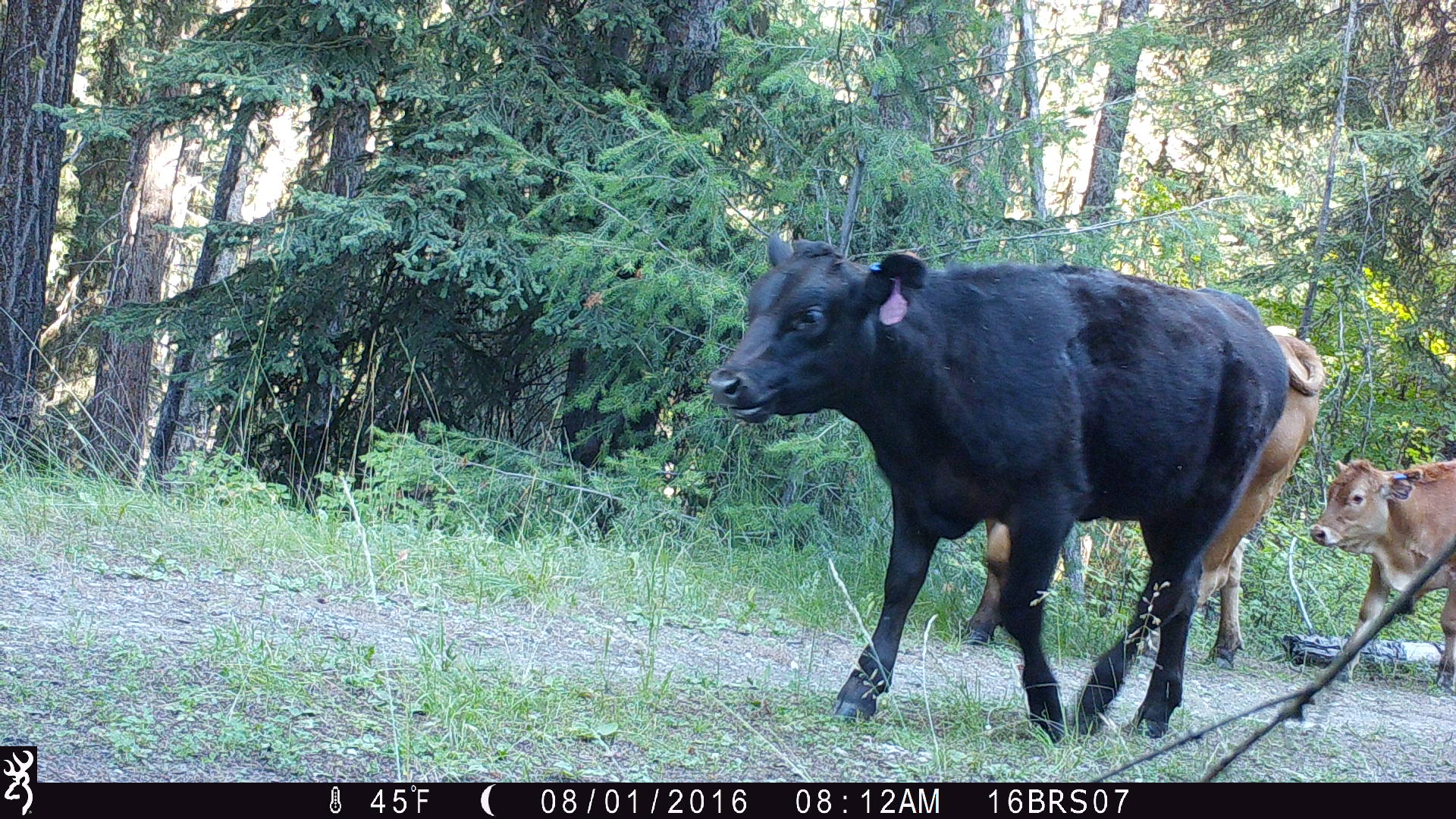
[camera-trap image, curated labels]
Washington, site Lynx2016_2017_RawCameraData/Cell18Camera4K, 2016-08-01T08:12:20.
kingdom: Animalia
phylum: Chordata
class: Mammalia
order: Artiodactyla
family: Bovidae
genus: Bos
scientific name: Bos taurus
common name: domestic cattle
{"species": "domestic cattle (Bos taurus)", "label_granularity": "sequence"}